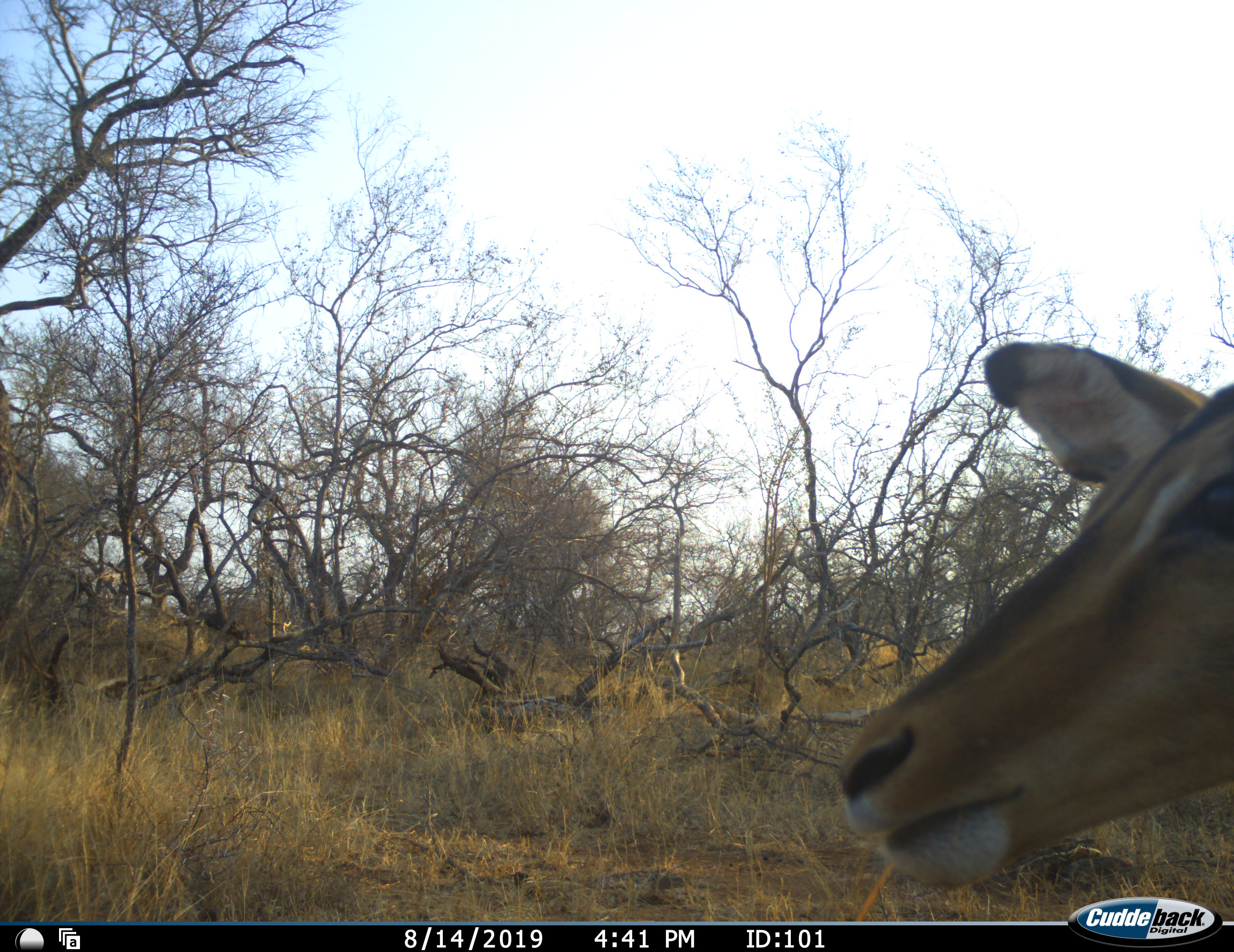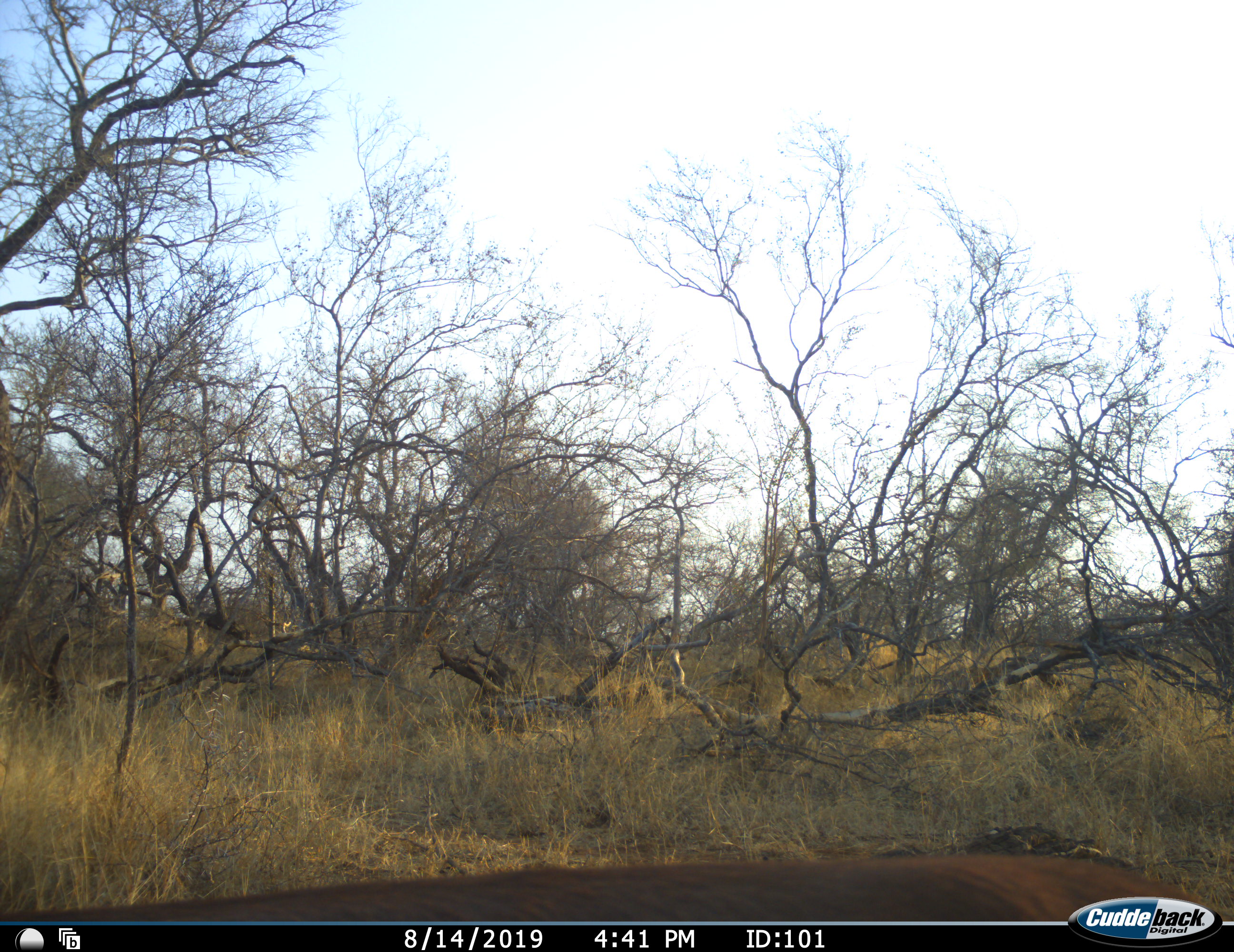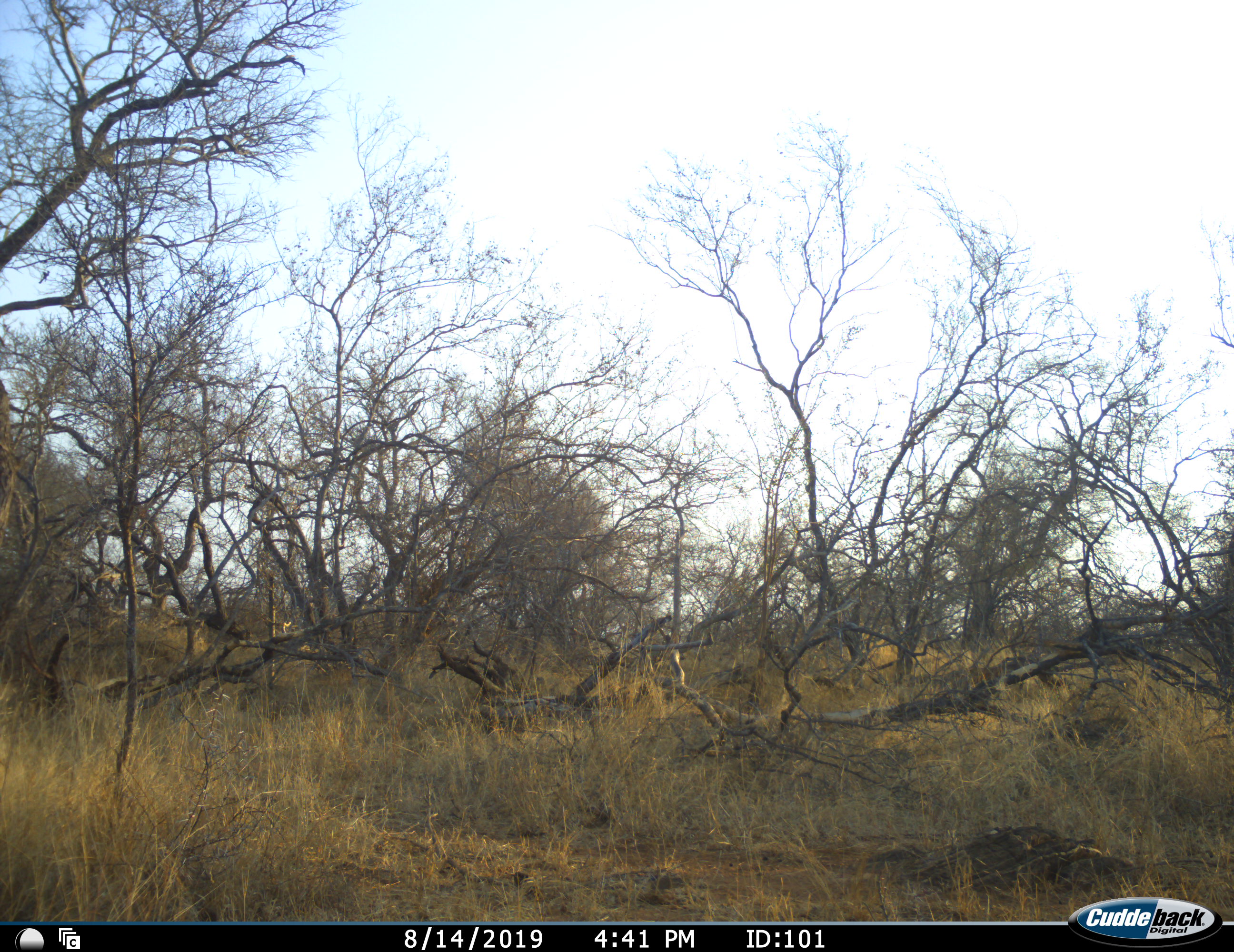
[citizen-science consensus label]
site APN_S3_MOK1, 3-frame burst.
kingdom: Animalia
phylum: Chordata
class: Mammalia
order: Artiodactyla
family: Bovidae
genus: Aepyceros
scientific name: Aepyceros melampus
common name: impala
Impala (Aepyceros melampus), count 1. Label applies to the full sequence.